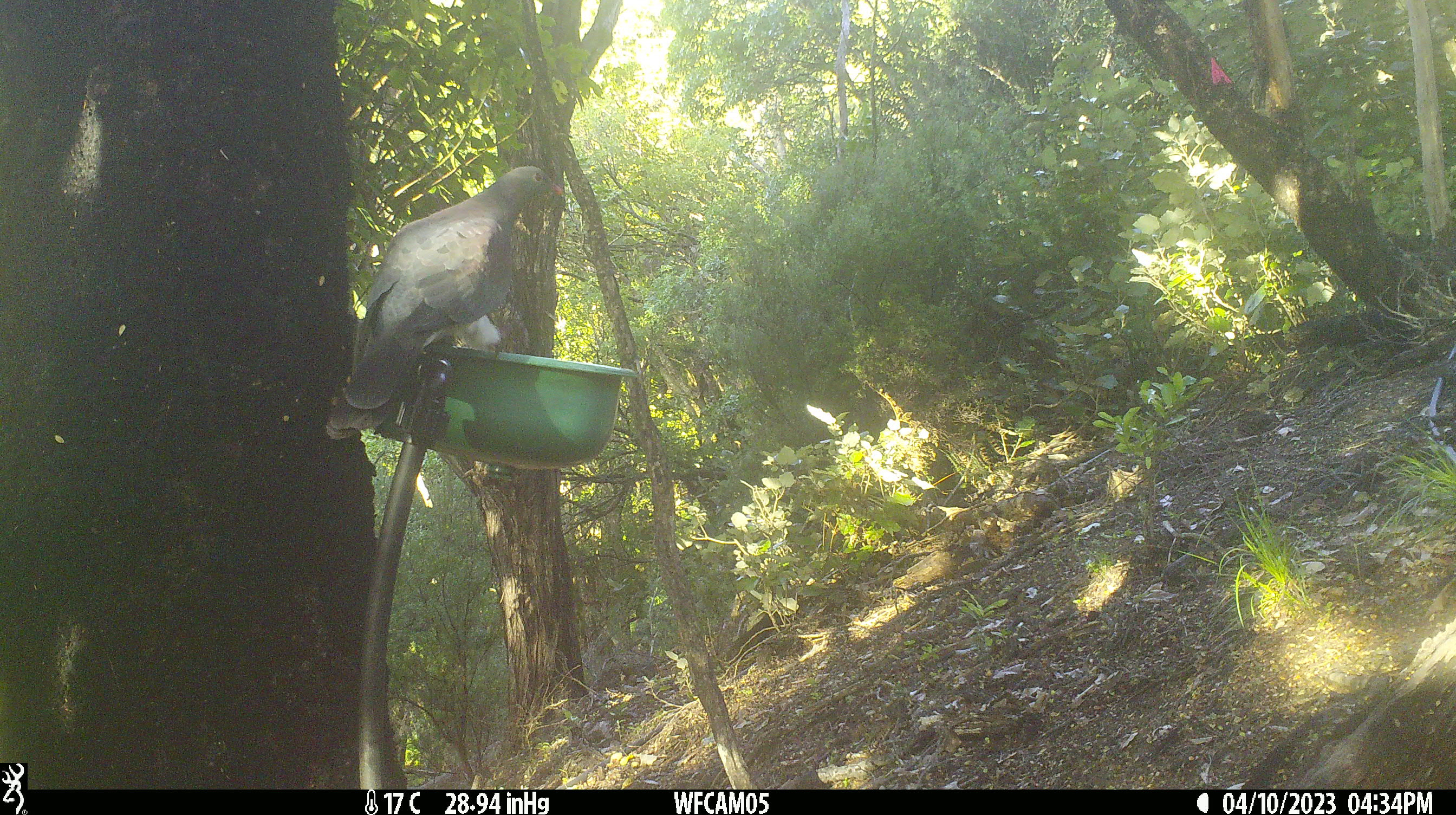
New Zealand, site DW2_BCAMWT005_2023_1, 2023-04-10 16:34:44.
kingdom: Animalia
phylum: Chordata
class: Aves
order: Columbiformes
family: Columbidae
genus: Hemiphaga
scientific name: Hemiphaga novaeseelandiae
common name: new zealand pigeon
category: kereru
Kereru (new zealand pigeon) (Hemiphaga novaeseelandiae).